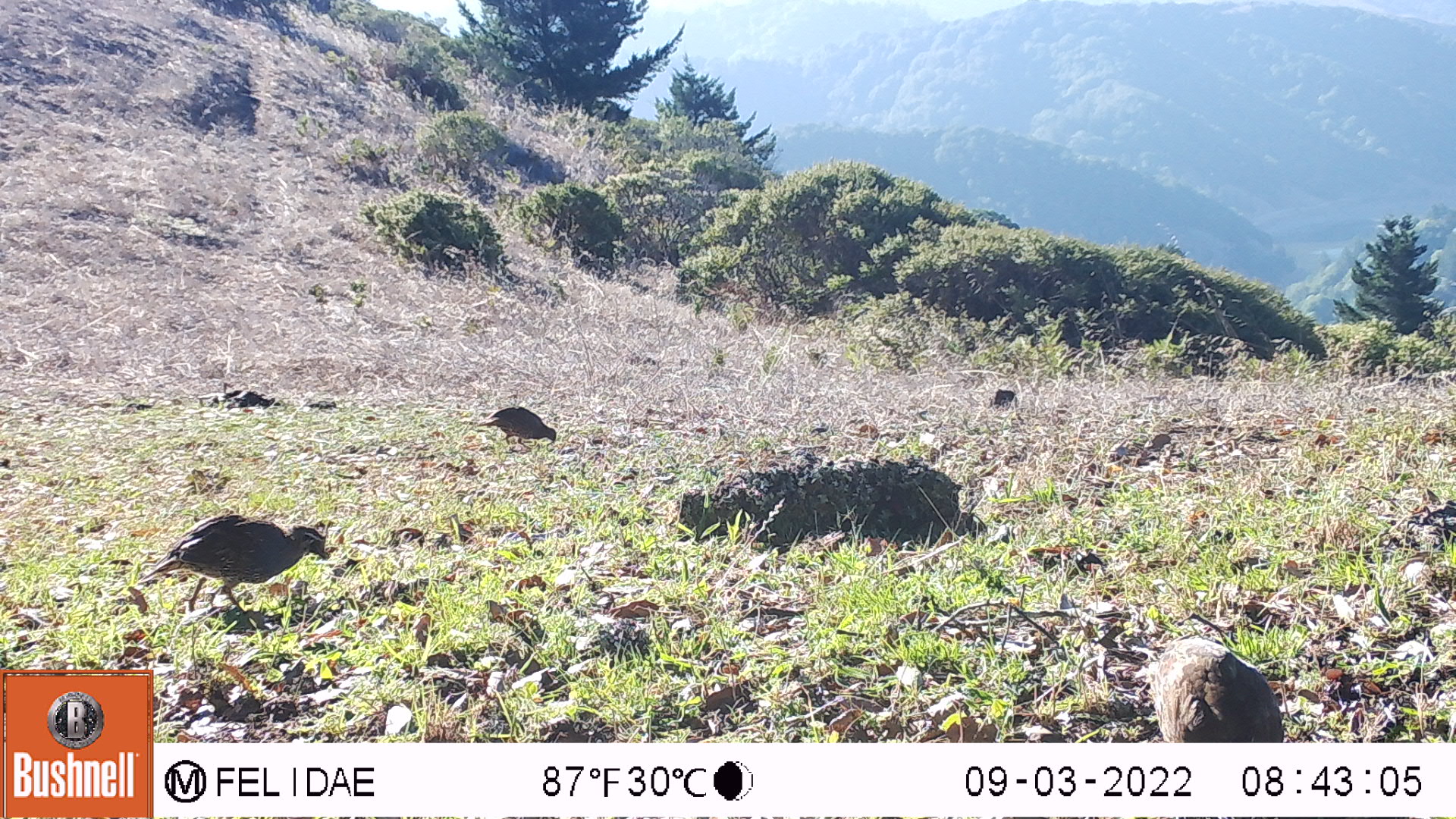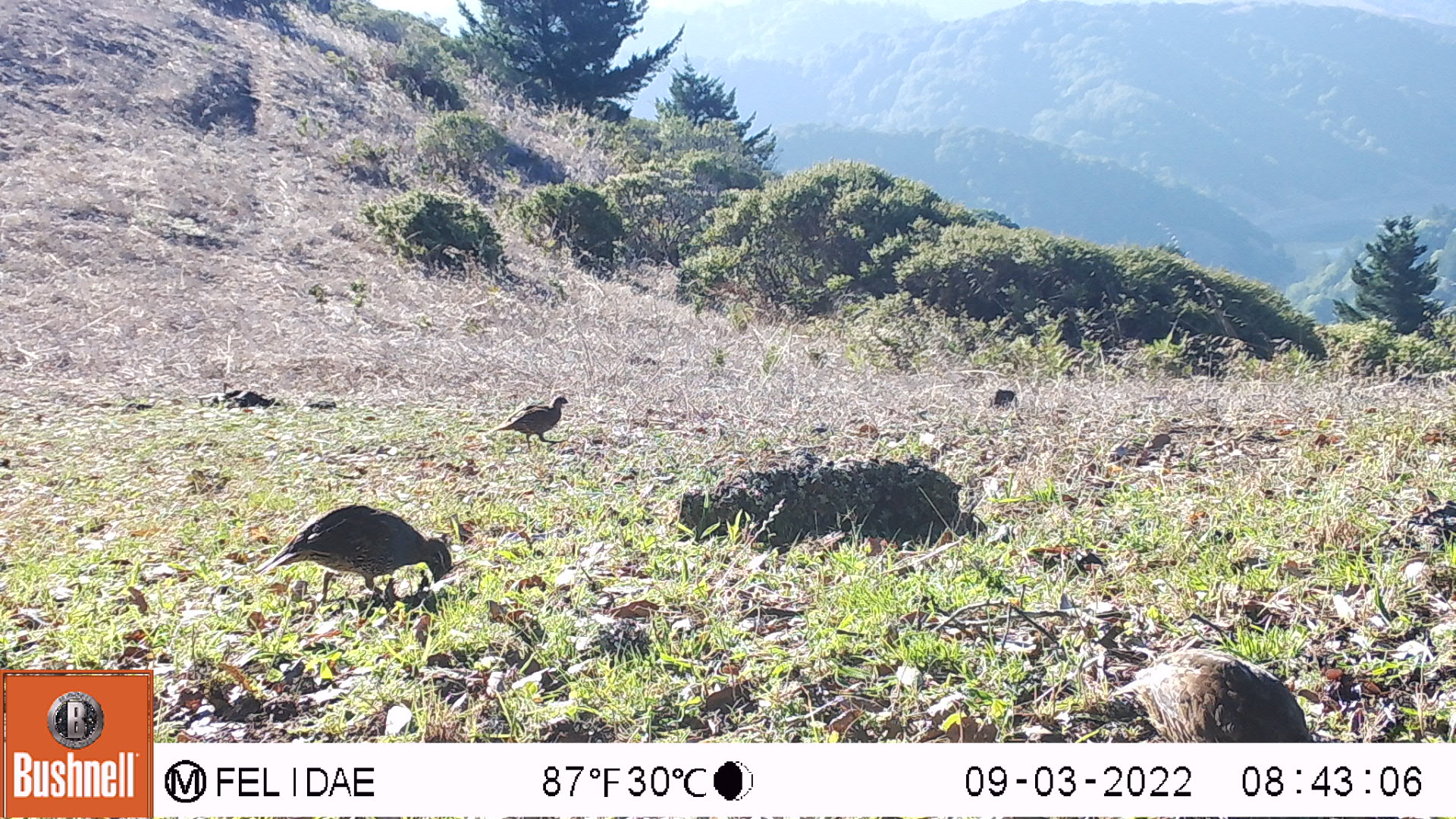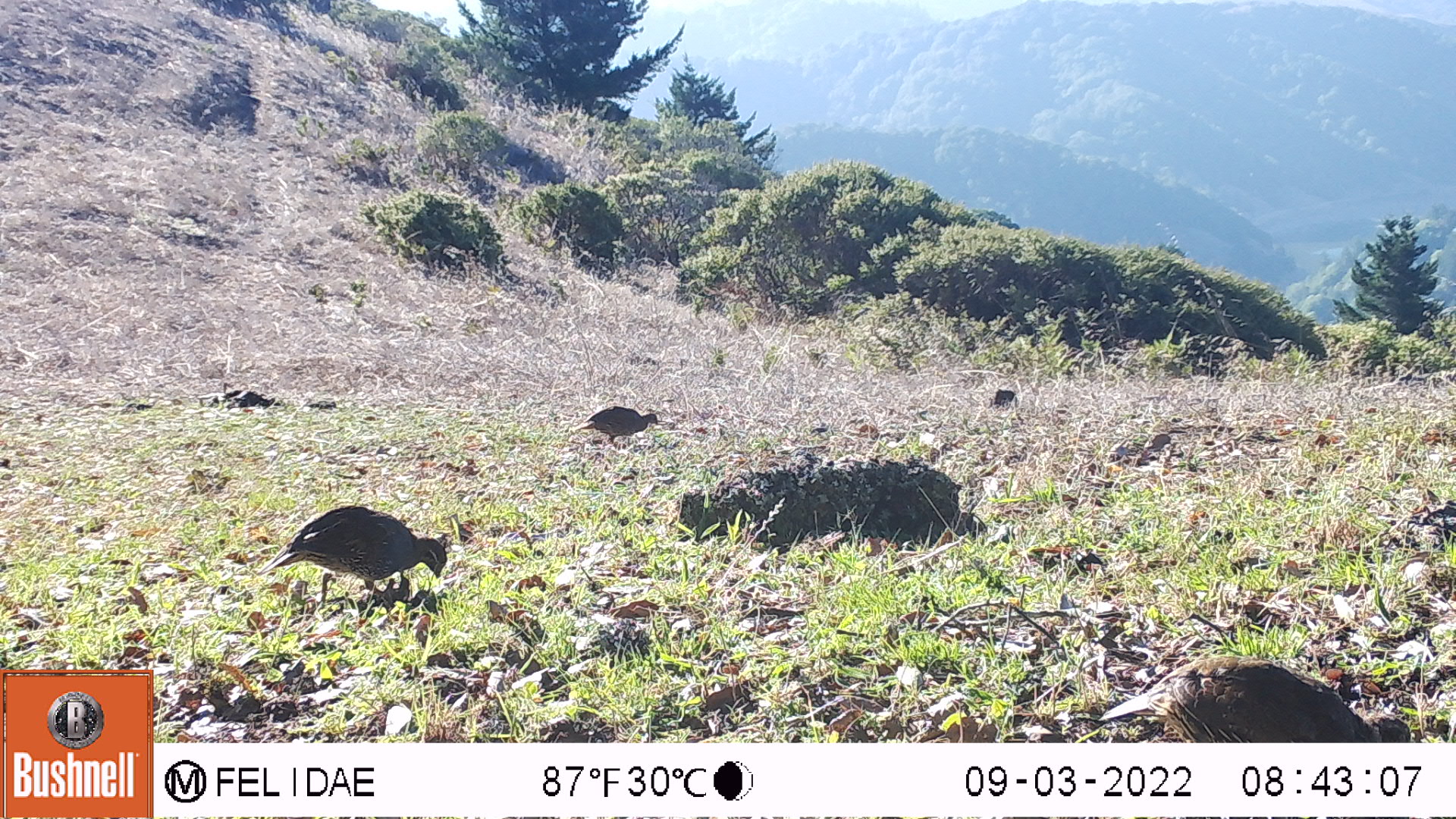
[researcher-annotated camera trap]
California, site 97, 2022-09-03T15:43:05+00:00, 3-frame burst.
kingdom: Animalia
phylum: Chordata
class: Aves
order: Galliformes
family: Odontophoridae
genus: Callipepla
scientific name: Callipepla californica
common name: california quail